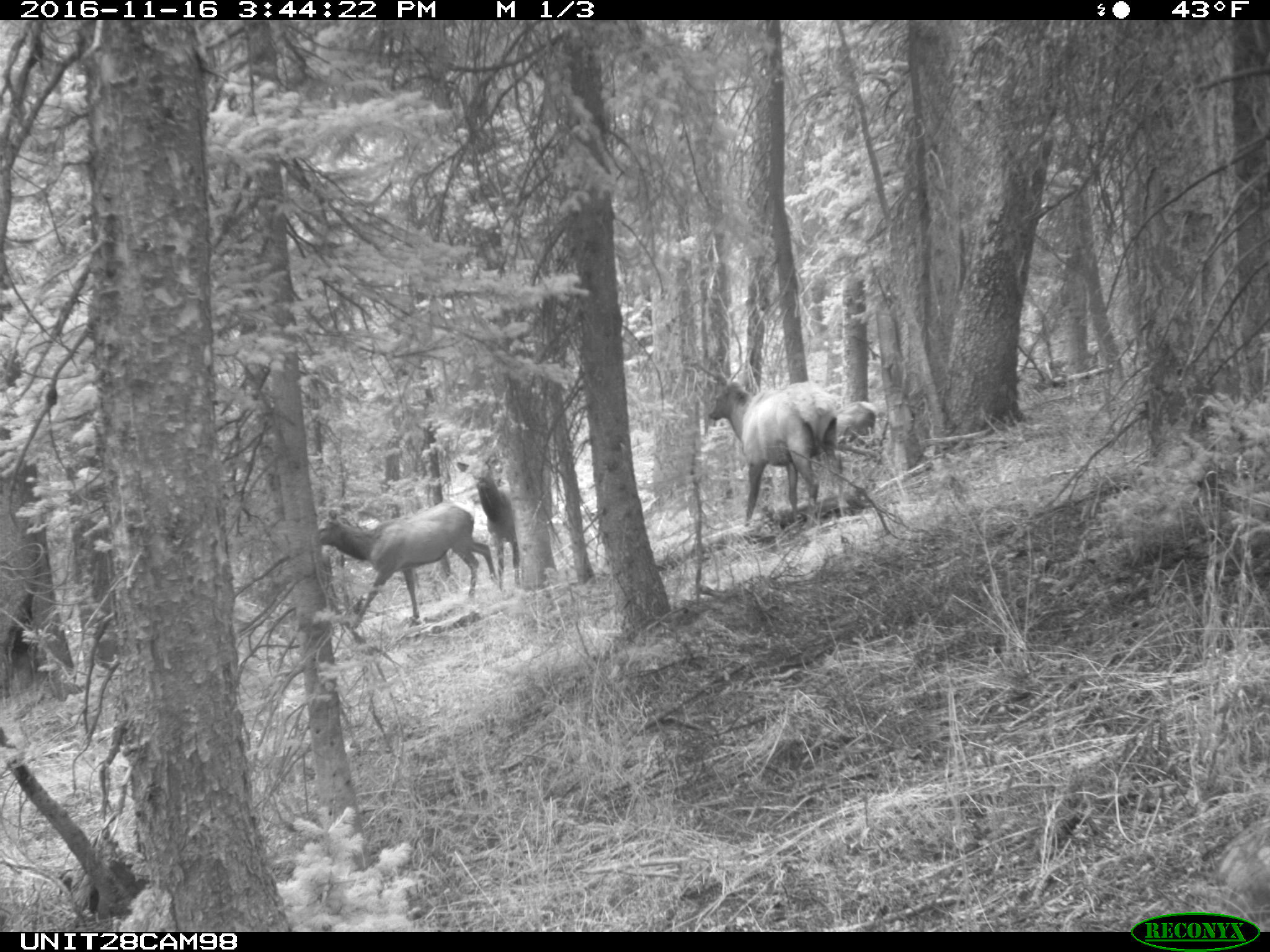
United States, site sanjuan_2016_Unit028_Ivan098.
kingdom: Animalia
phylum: Chordata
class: Mammalia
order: Artiodactyla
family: Cervidae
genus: Cervus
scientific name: Cervus elaphus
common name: red deer